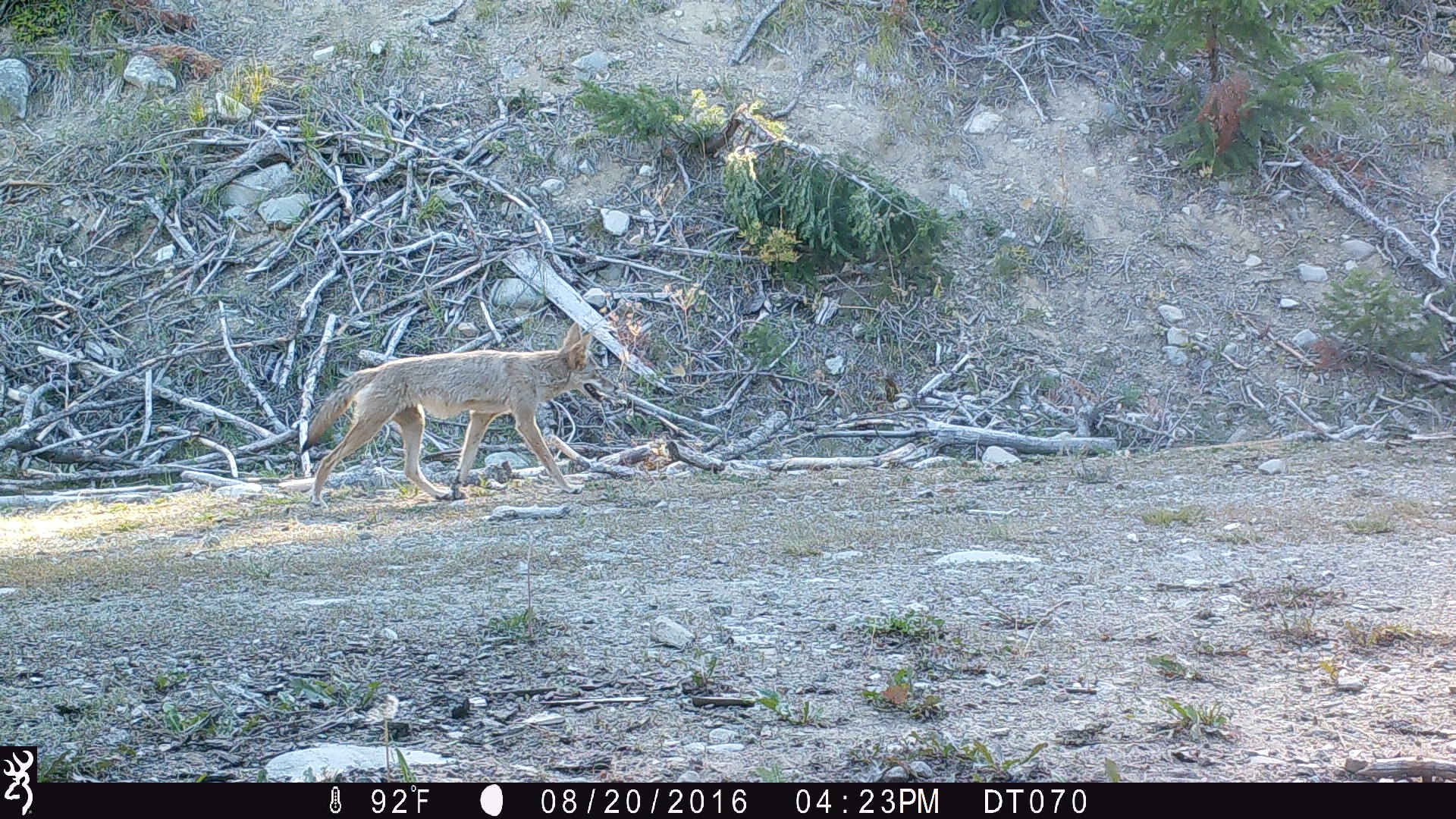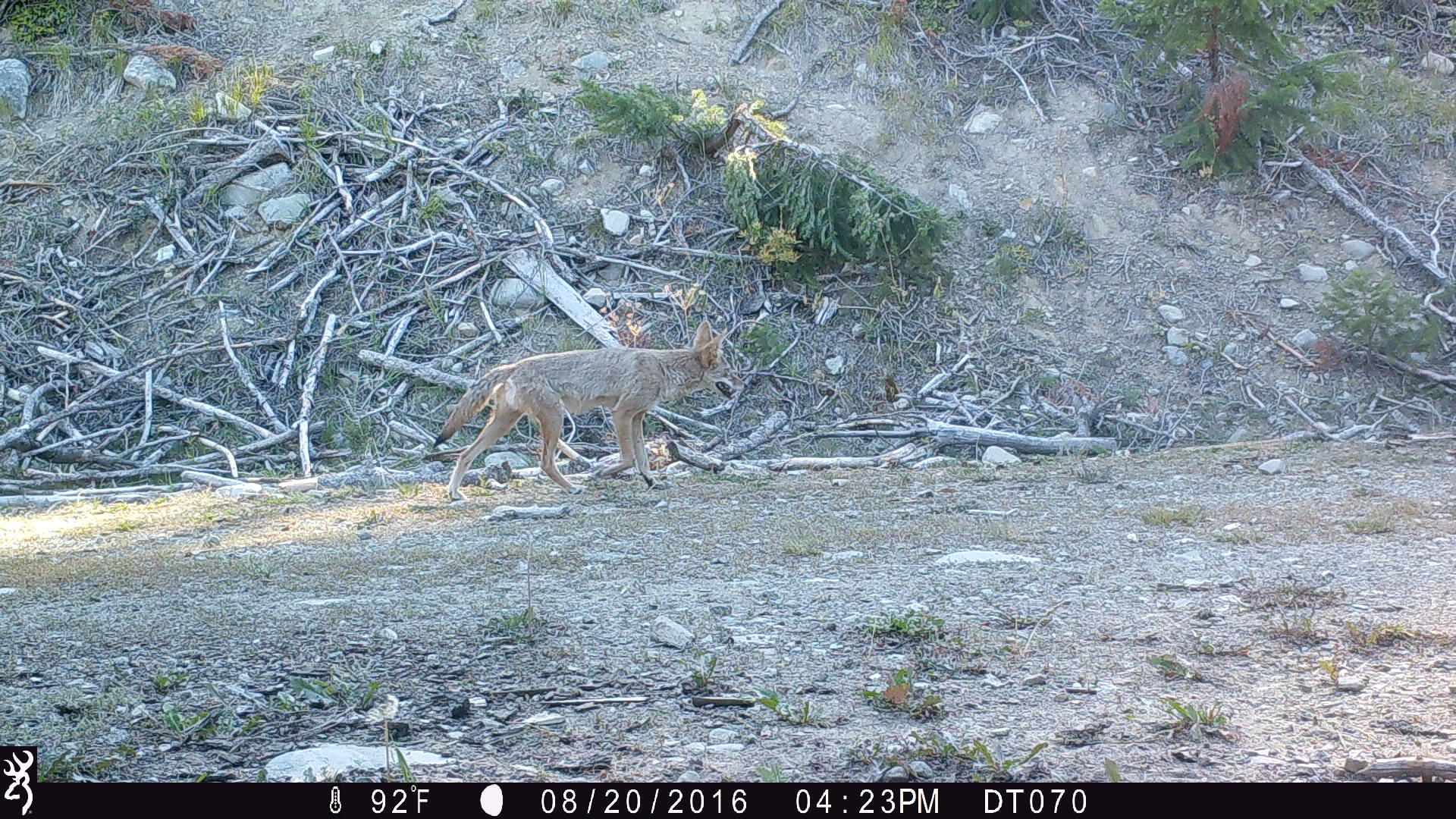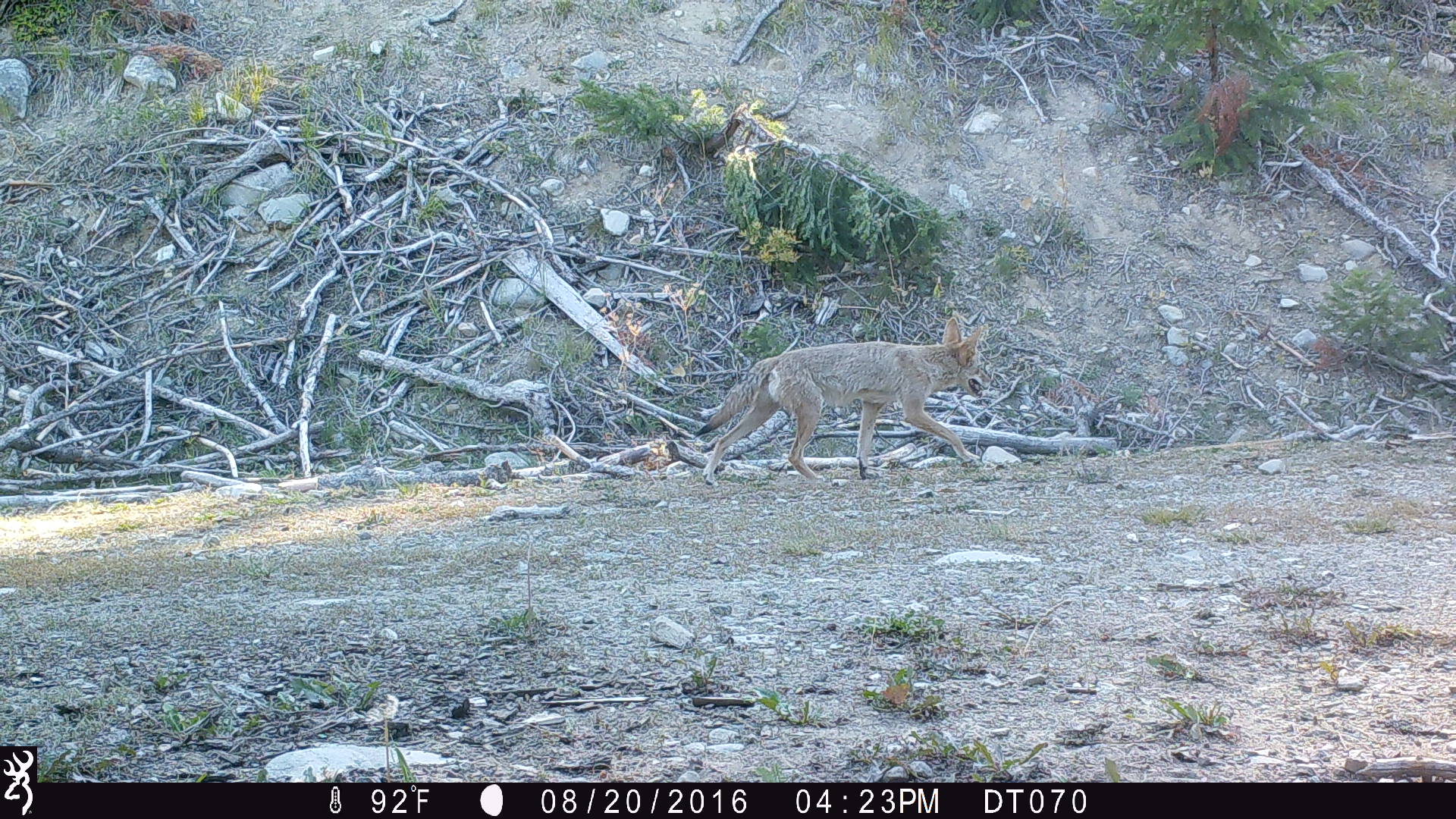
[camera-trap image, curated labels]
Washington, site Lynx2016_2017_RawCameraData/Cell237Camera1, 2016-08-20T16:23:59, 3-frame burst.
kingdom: Animalia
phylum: Chordata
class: Mammalia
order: Carnivora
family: Canidae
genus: Canis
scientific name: Canis latrans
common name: coyote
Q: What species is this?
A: Canis latrans (coyote).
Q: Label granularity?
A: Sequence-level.